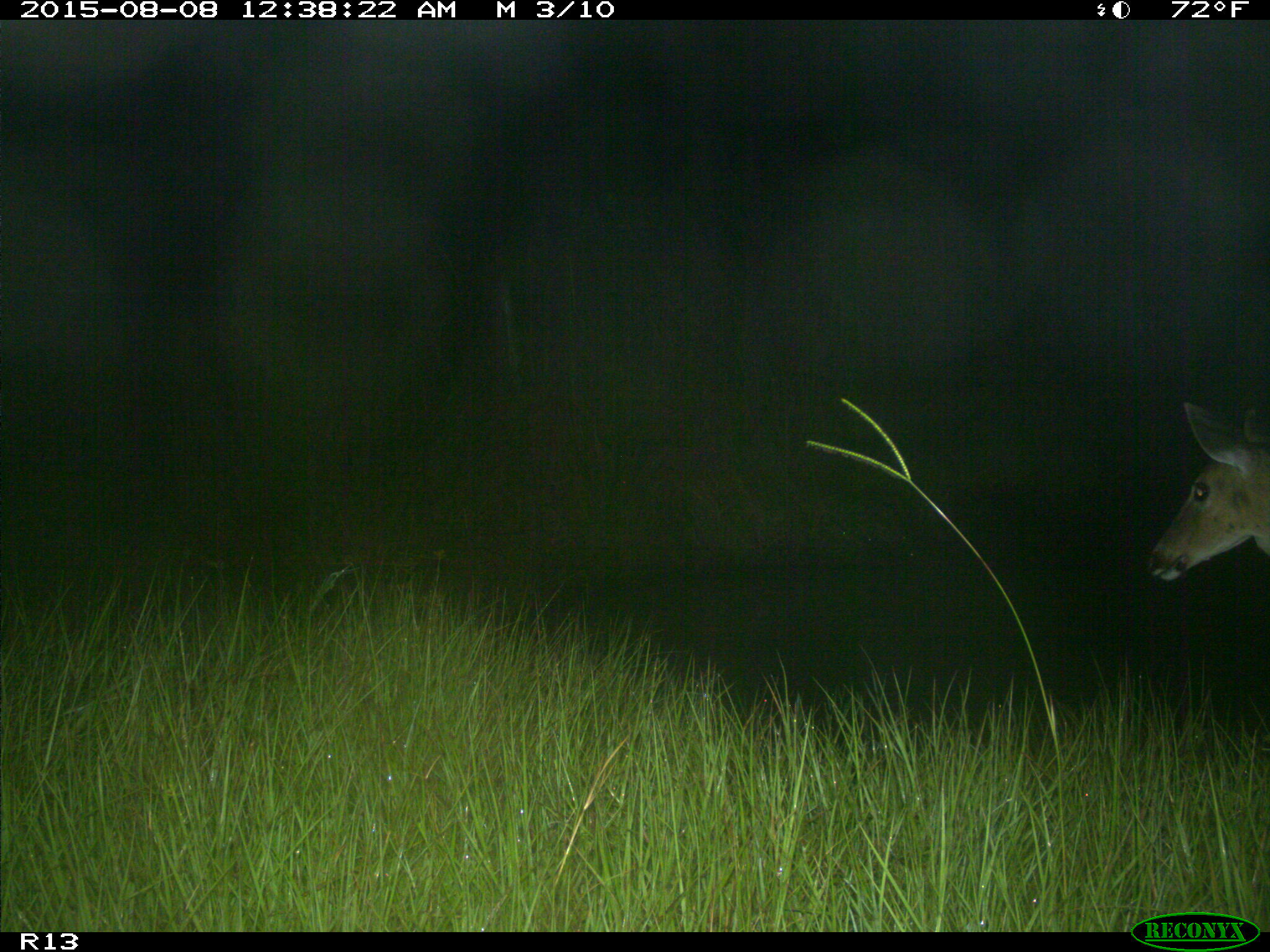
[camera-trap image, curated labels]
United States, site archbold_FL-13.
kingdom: Animalia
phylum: Chordata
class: Mammalia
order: Artiodactyla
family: Cervidae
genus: Odocoileus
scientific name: Odocoileus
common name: deer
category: unidentified deer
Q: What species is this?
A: Unidentified deer (deer) (Odocoileus).